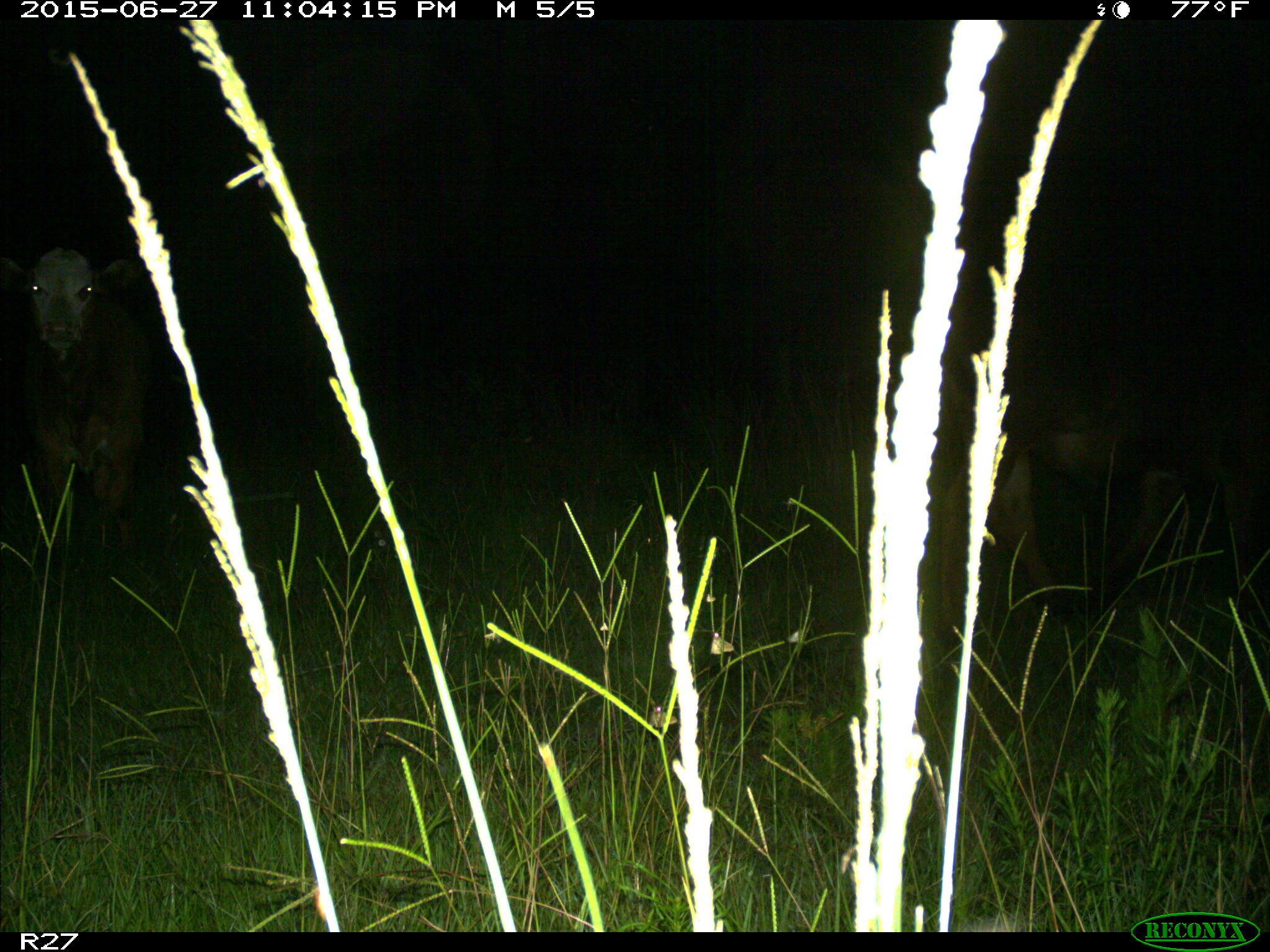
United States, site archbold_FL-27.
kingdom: Animalia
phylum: Chordata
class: Mammalia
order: Artiodactyla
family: Bovidae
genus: Bos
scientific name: Bos taurus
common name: domestic cow